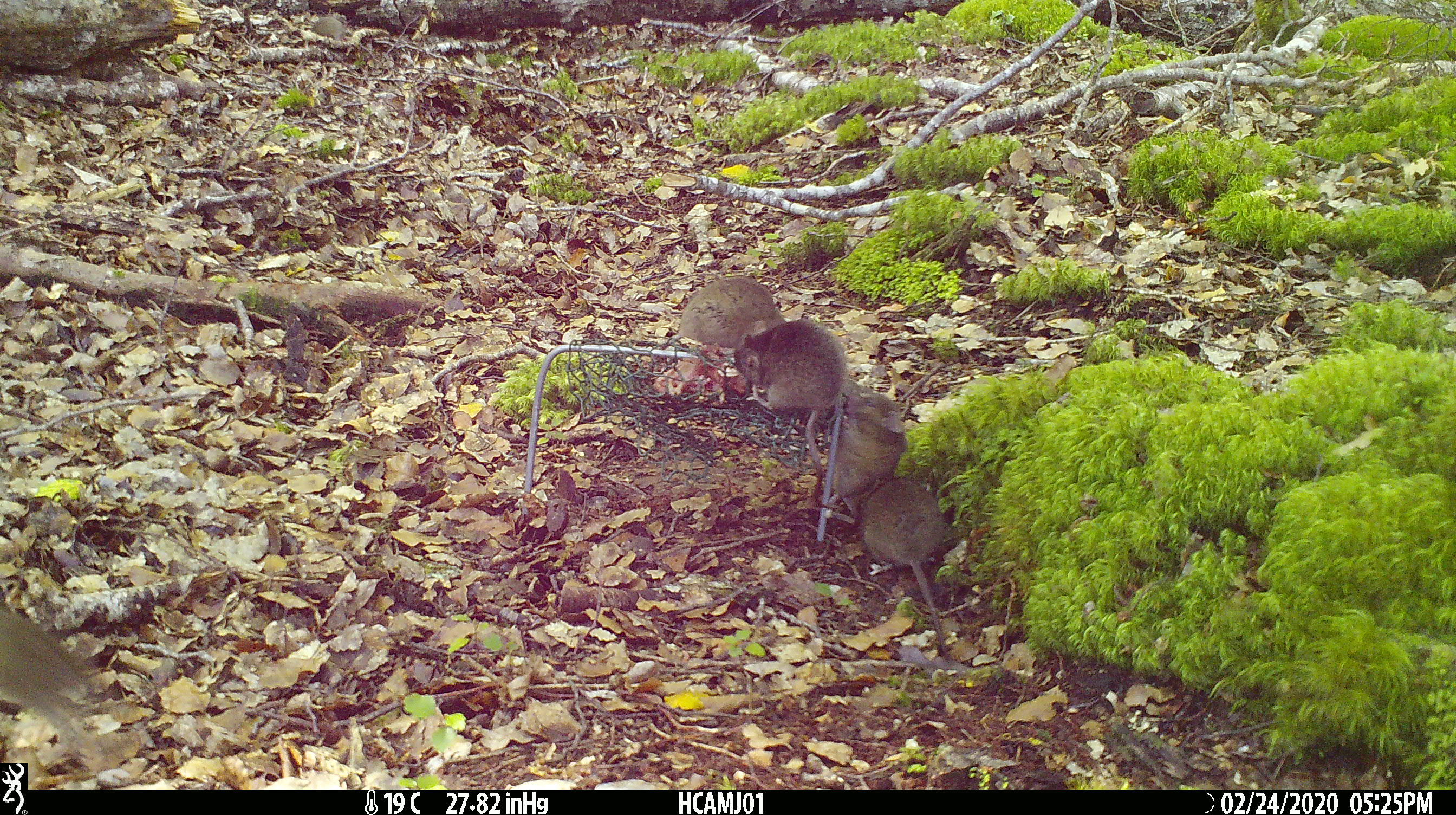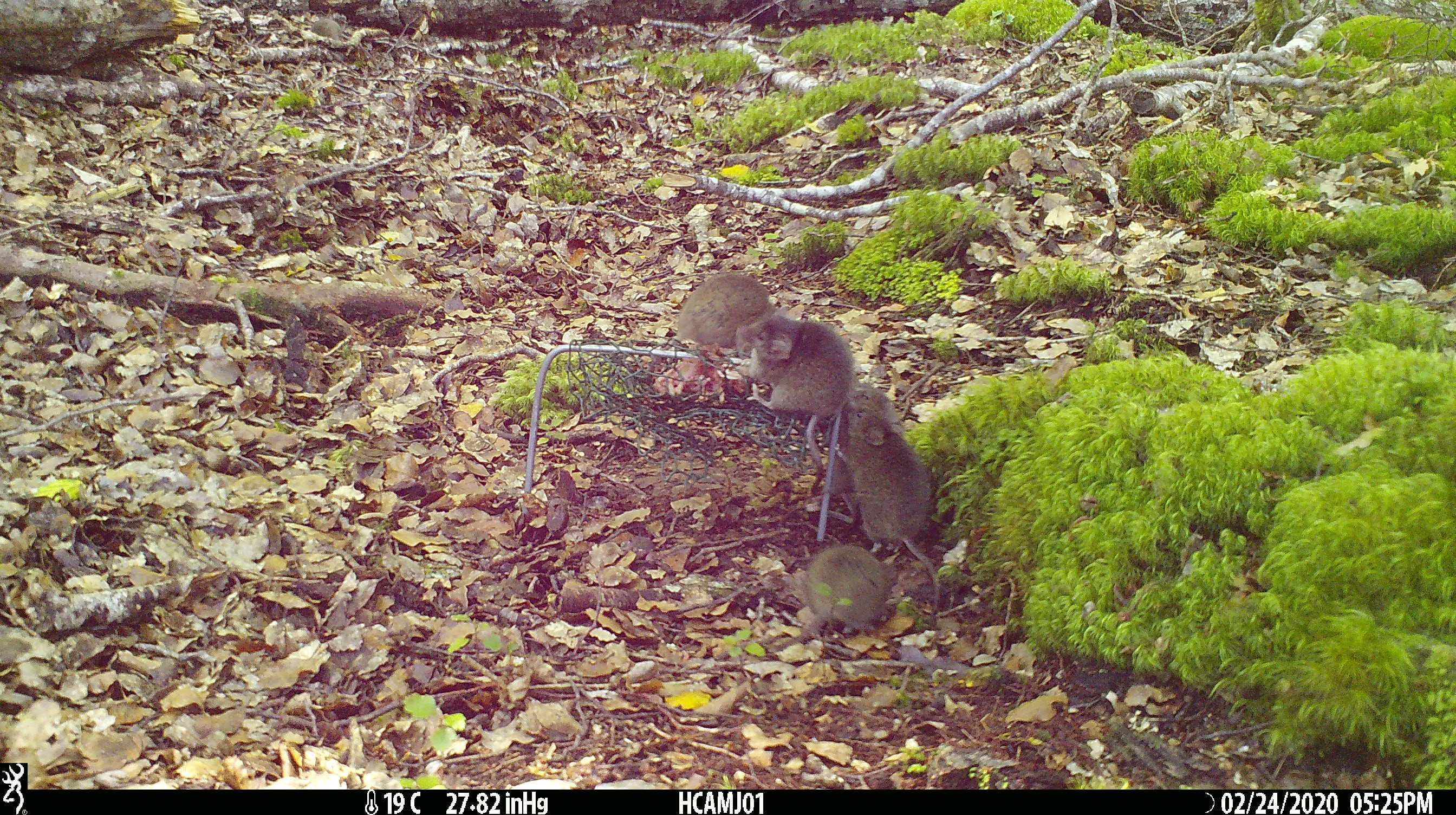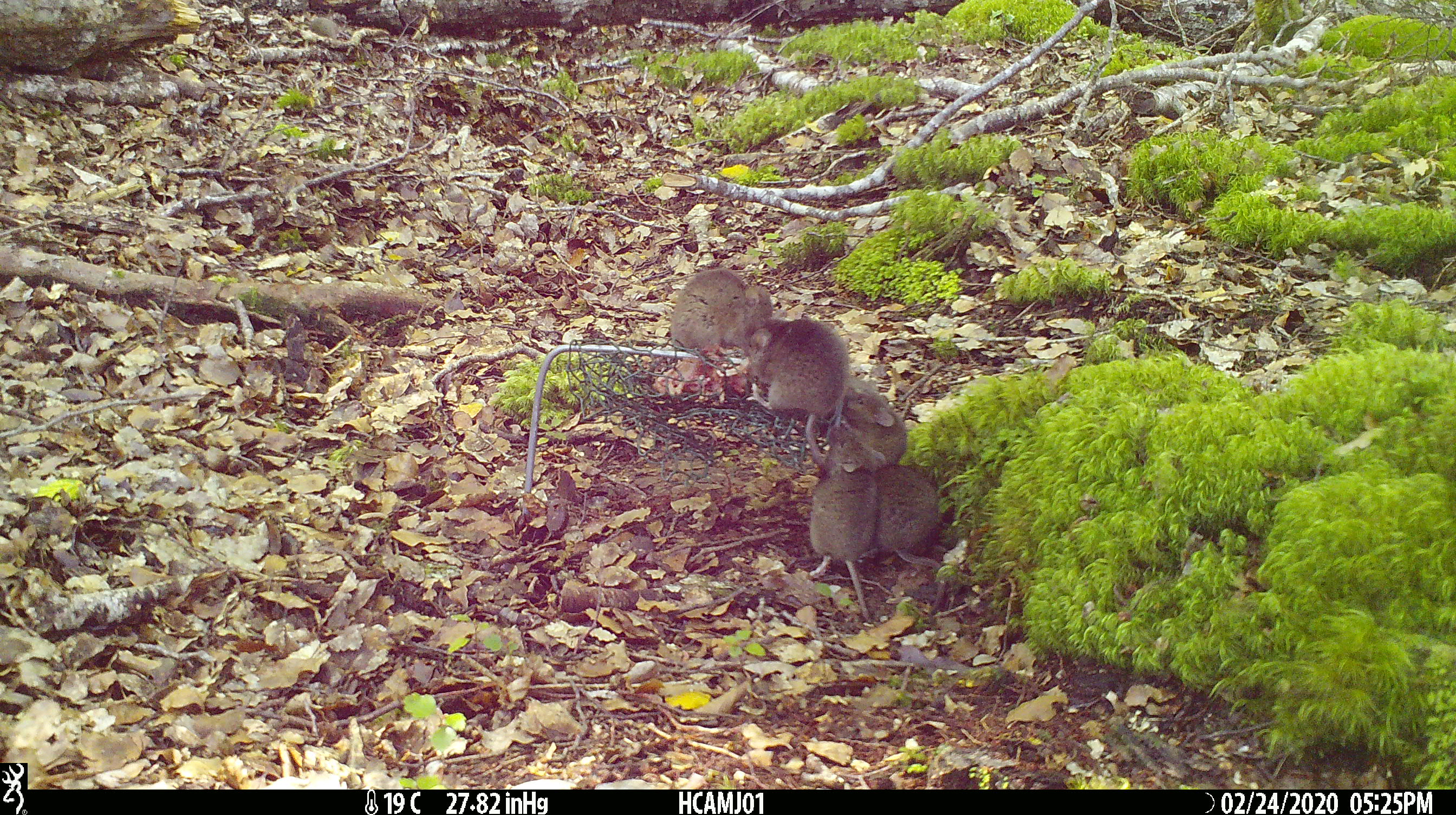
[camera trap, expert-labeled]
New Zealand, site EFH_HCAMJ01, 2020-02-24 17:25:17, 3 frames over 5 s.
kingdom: Animalia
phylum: Chordata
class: Mammalia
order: Rodentia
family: Muridae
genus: Mus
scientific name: Mus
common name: mouse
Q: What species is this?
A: Mouse (Mus).